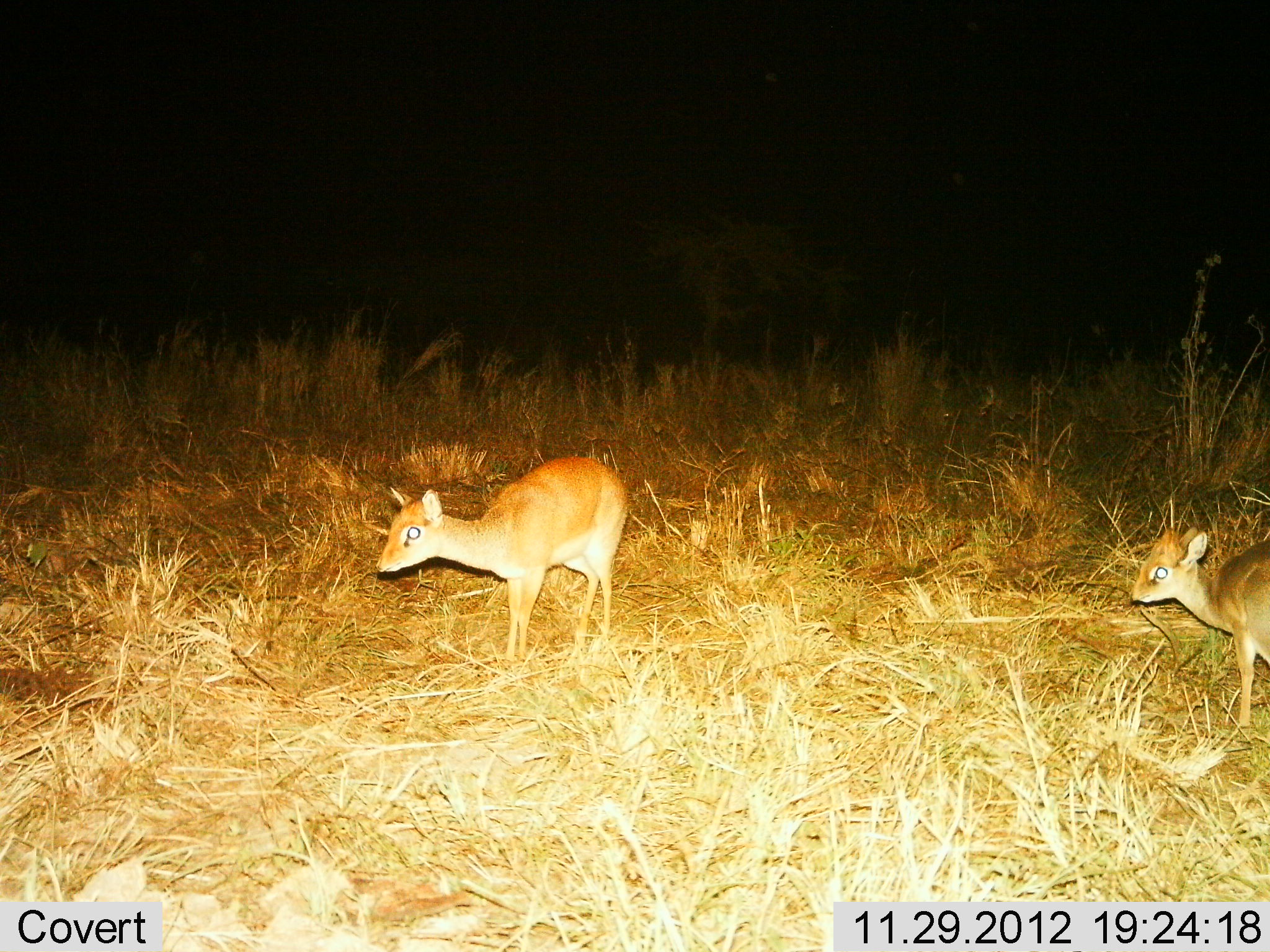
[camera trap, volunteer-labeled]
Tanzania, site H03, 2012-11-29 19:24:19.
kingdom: Animalia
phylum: Chordata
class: Mammalia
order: Artiodactyla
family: Bovidae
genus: Madoqua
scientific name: Madoqua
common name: dikdik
Dikdik (Madoqua), count 2. Behavior (volunteer vote fractions): standing 90%, resting 2%, moving 7%, interacting 0%. Young present (vote fraction): 24%. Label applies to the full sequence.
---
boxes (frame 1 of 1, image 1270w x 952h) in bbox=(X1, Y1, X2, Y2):
animal: bbox=(376, 451, 630, 665); bbox=(1121, 516, 1269, 730)